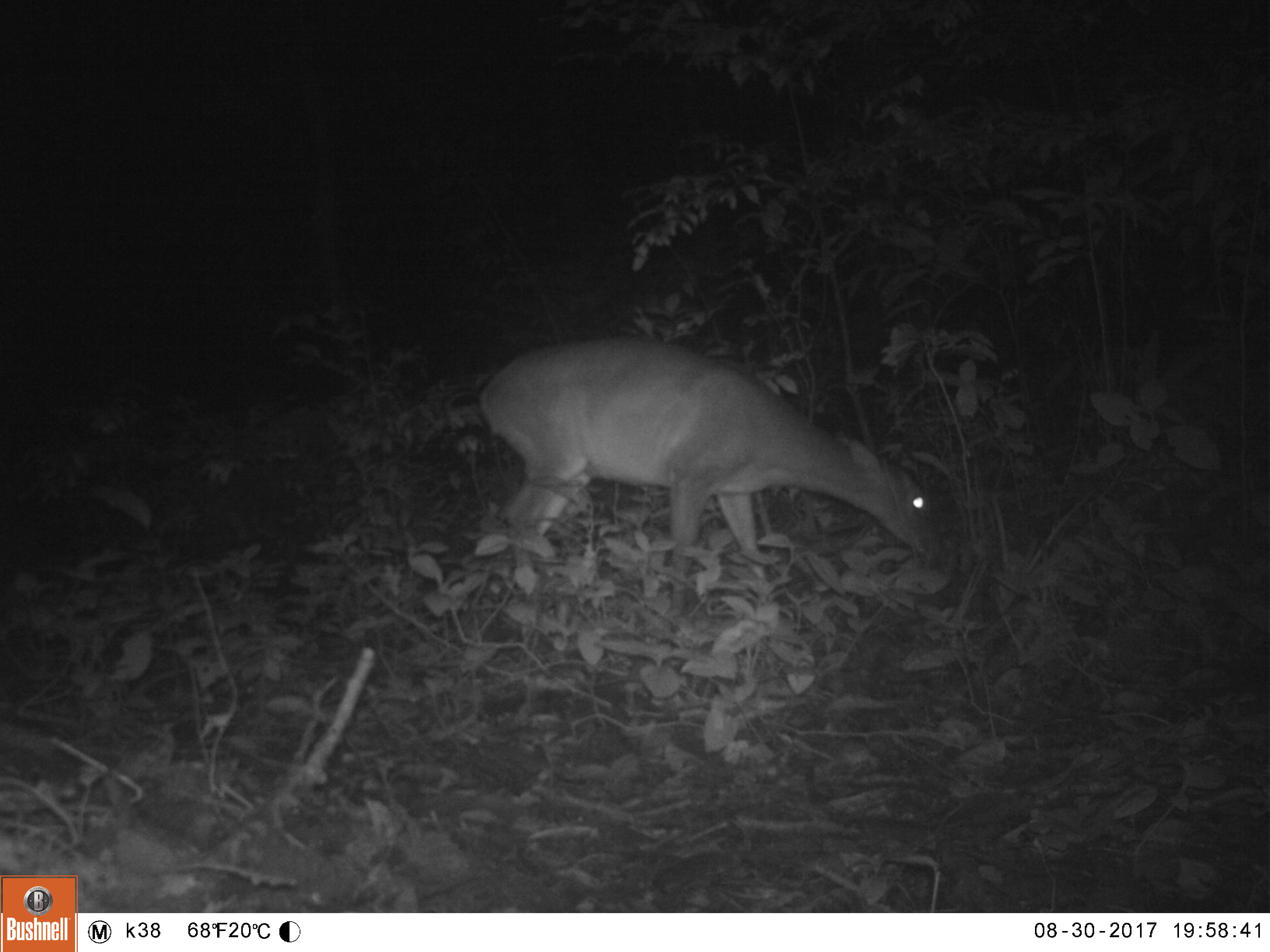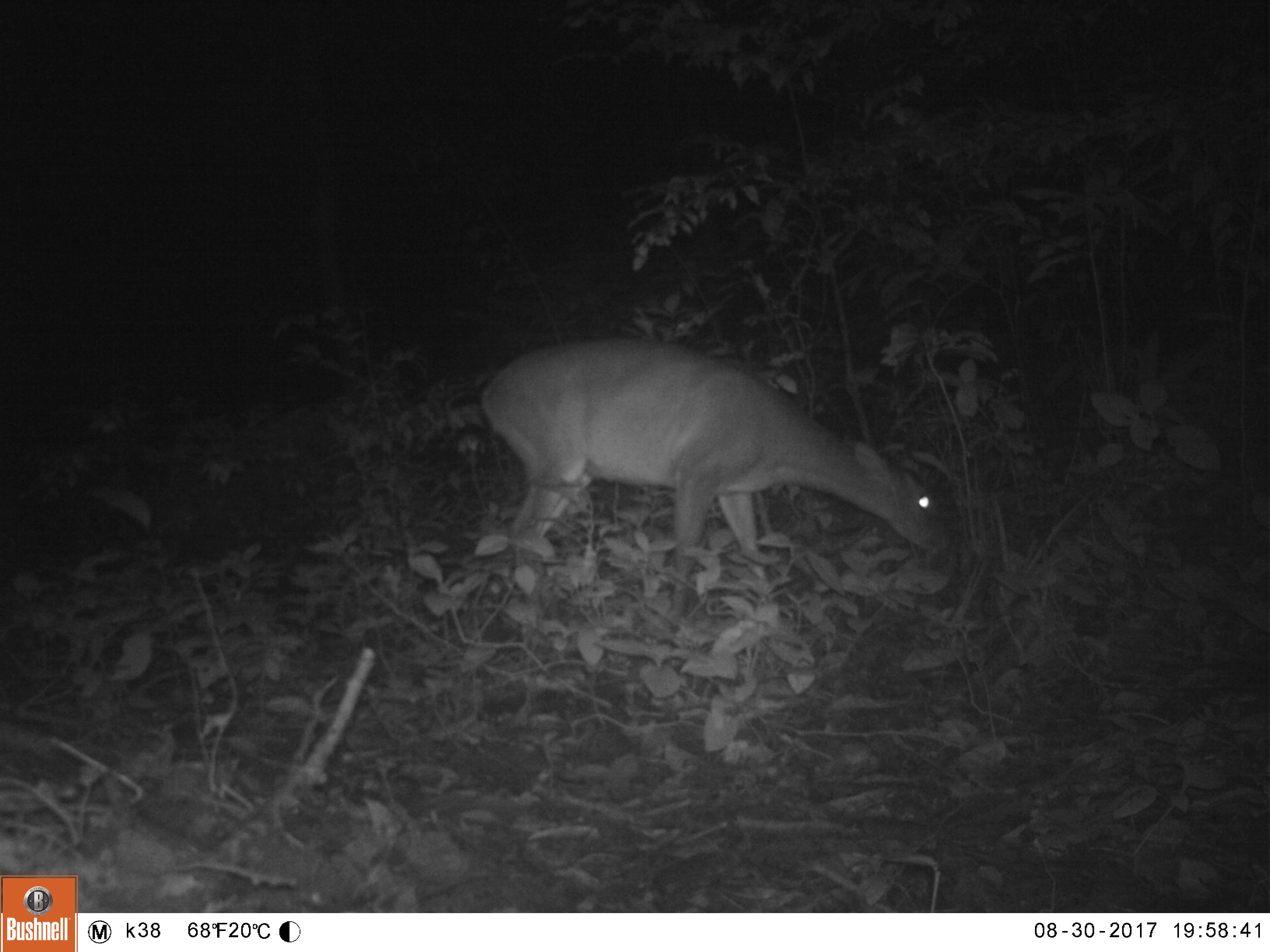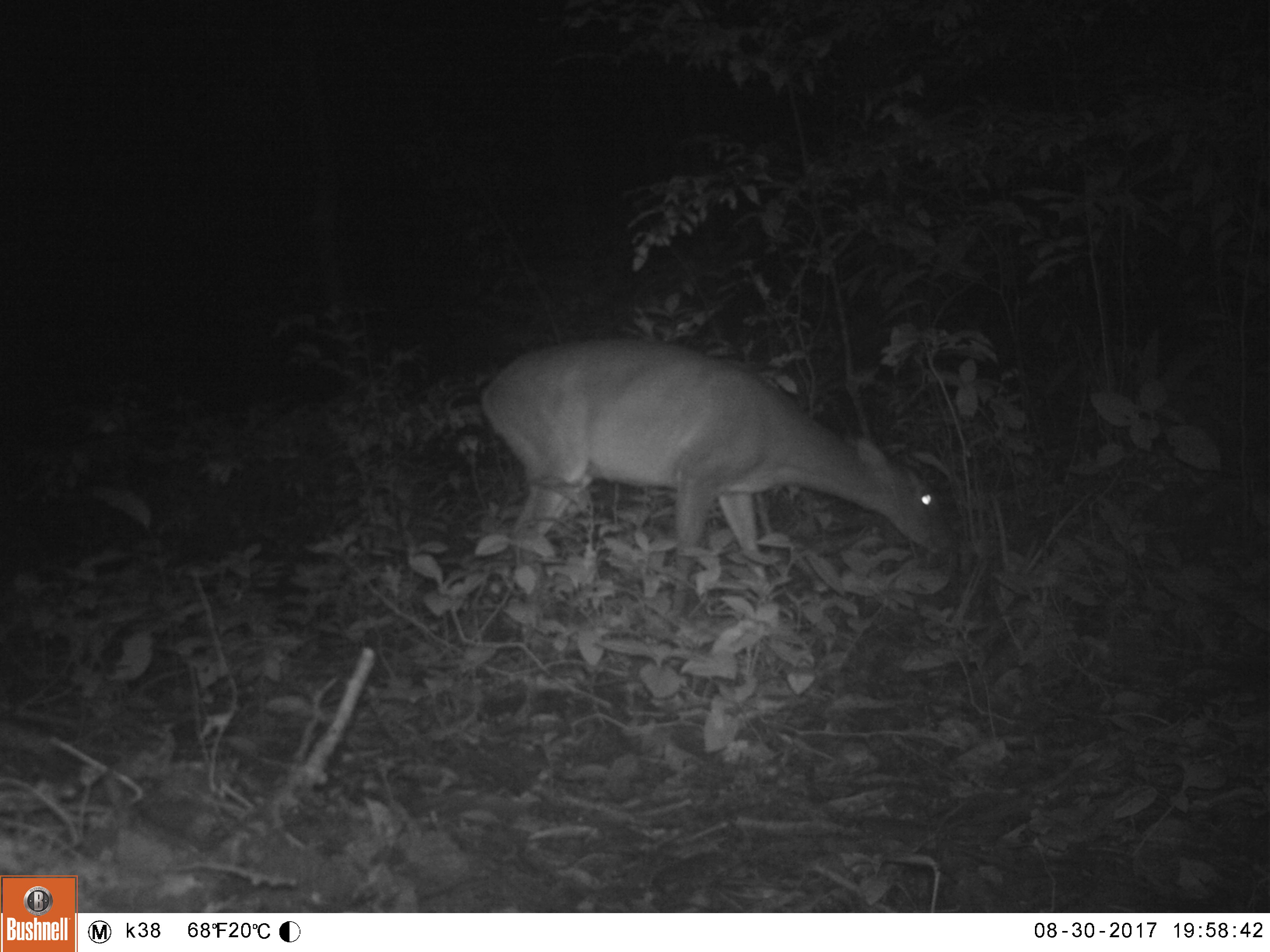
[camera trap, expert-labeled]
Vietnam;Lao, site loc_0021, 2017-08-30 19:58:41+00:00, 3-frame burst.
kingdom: Animalia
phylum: Chordata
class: Mammalia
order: Artiodactyla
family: Cervidae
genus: Muntiacus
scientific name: Muntiacus vuquangensis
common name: large-antlered muntjac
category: large antlered muntjac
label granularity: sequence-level